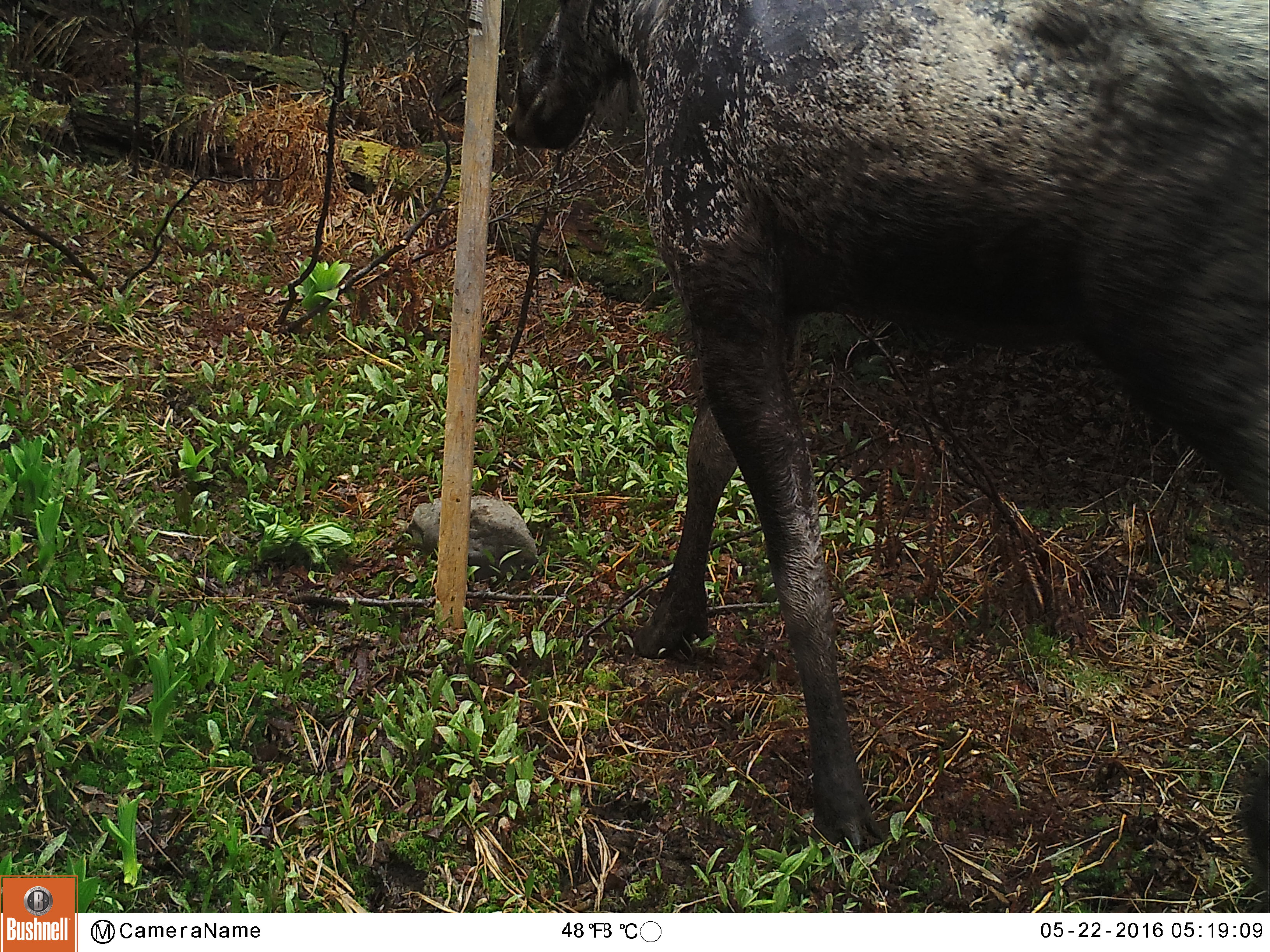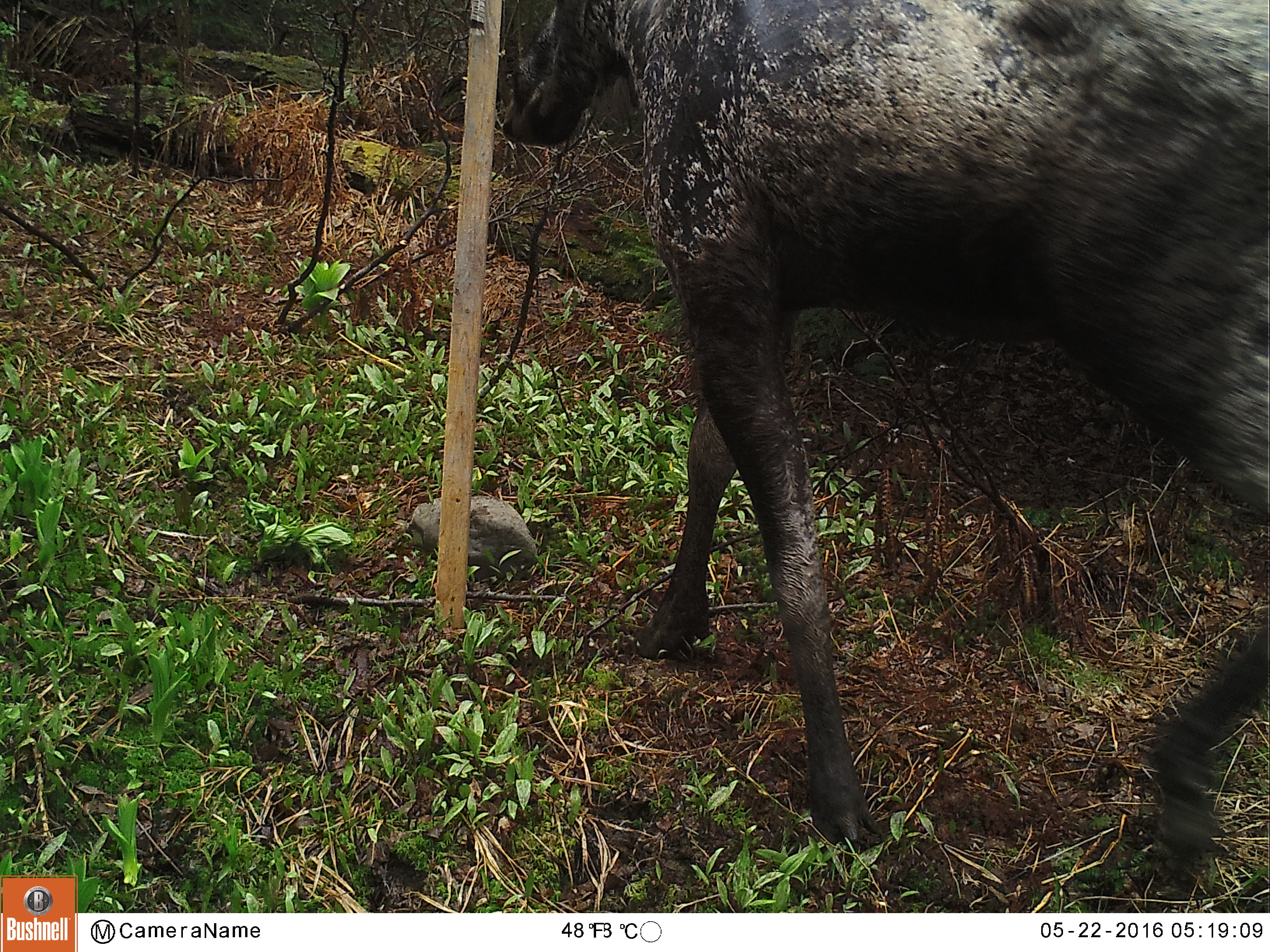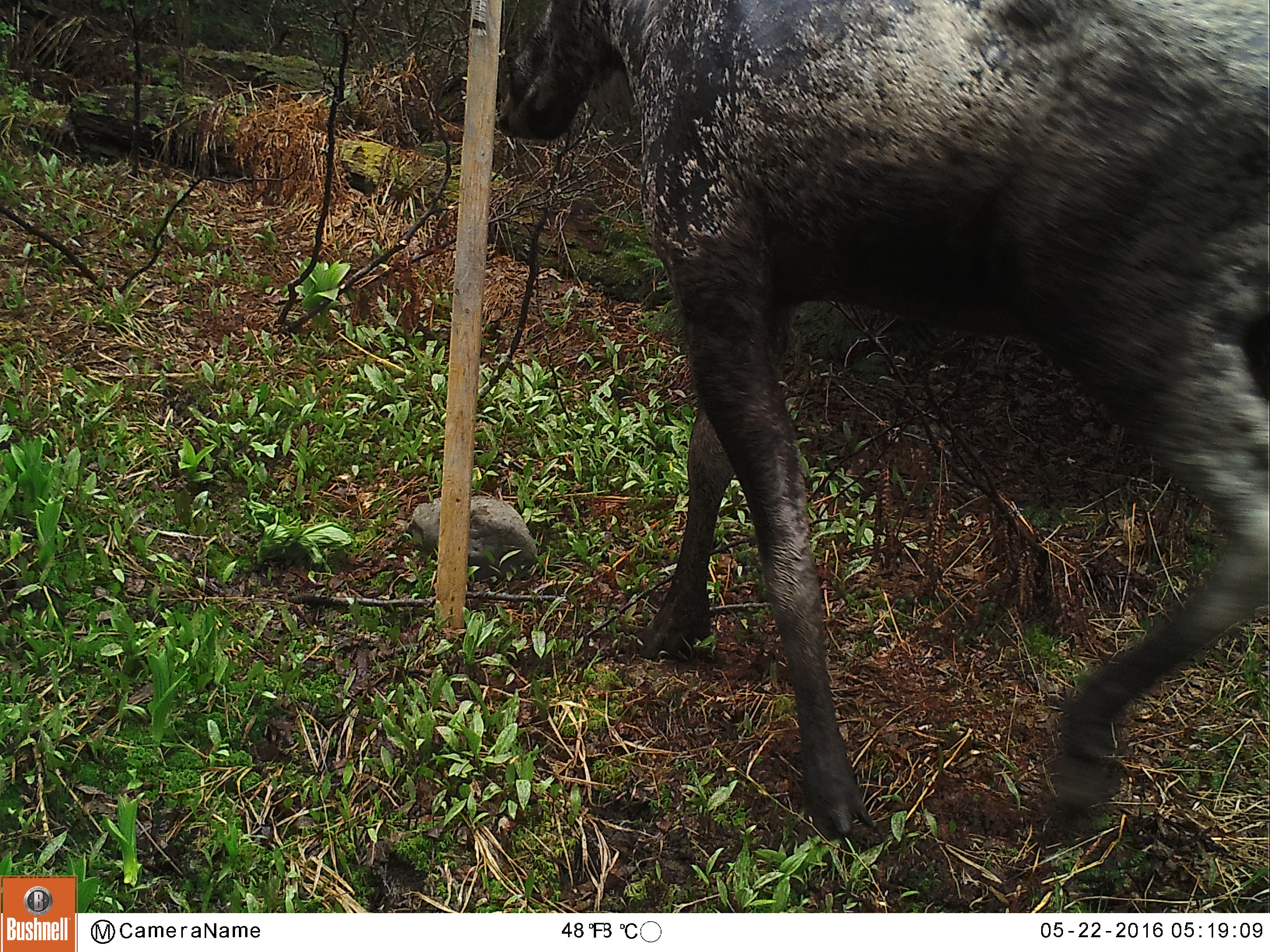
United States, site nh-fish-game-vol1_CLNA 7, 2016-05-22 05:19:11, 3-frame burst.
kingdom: Animalia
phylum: Chordata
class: Mammalia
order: Artiodactyla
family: Cervidae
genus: Alces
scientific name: Alces alces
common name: moose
Moose (Alces alces).